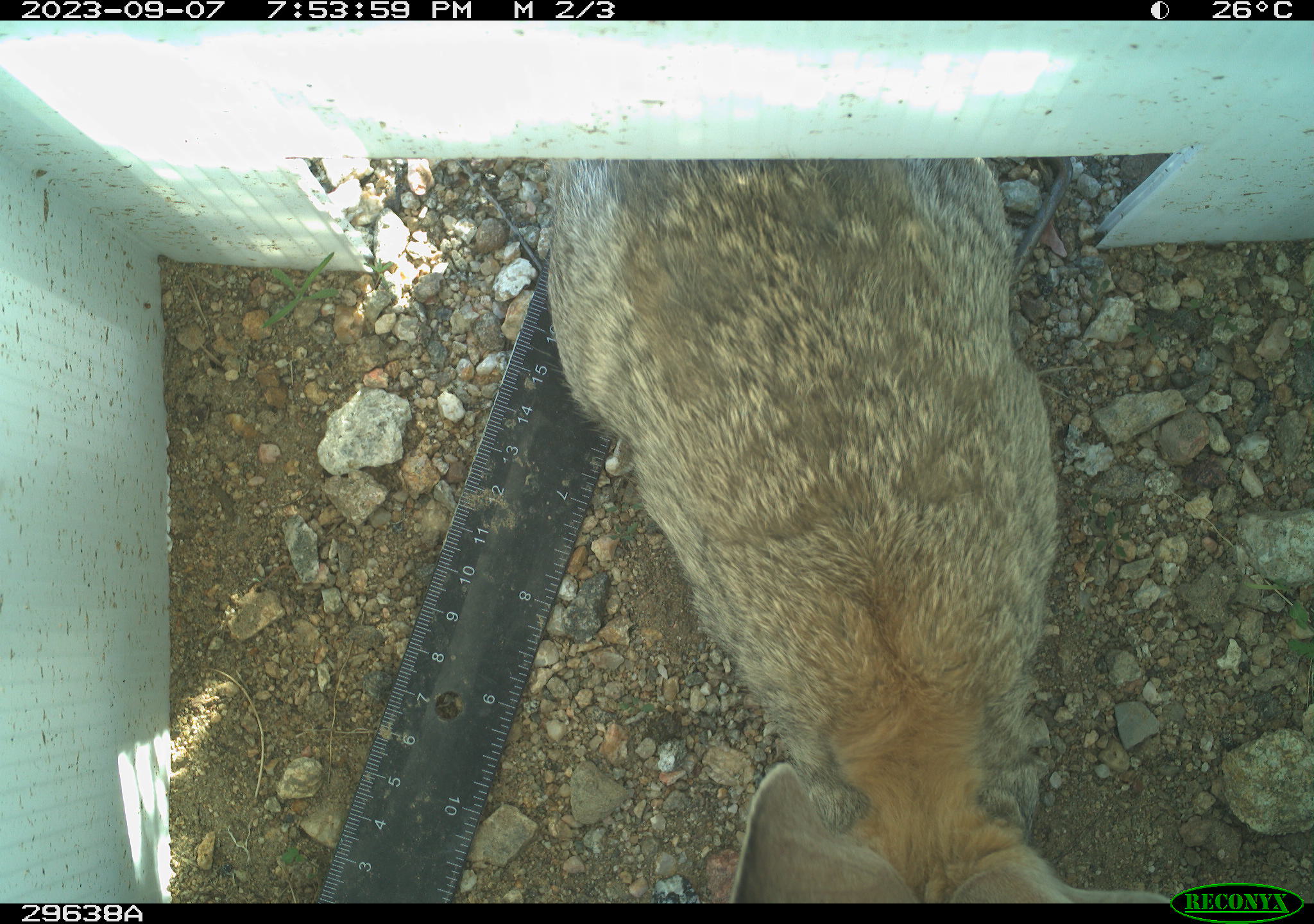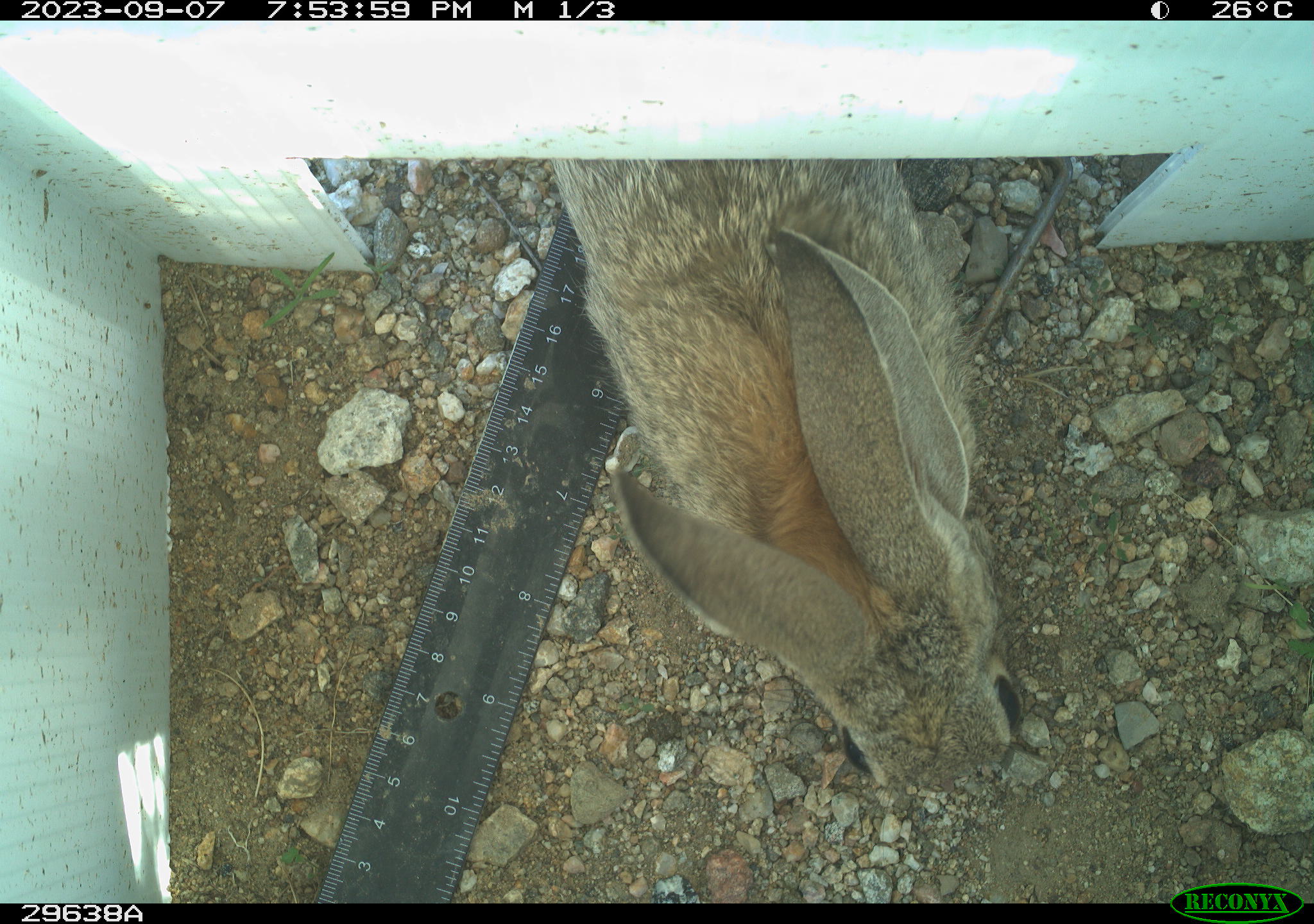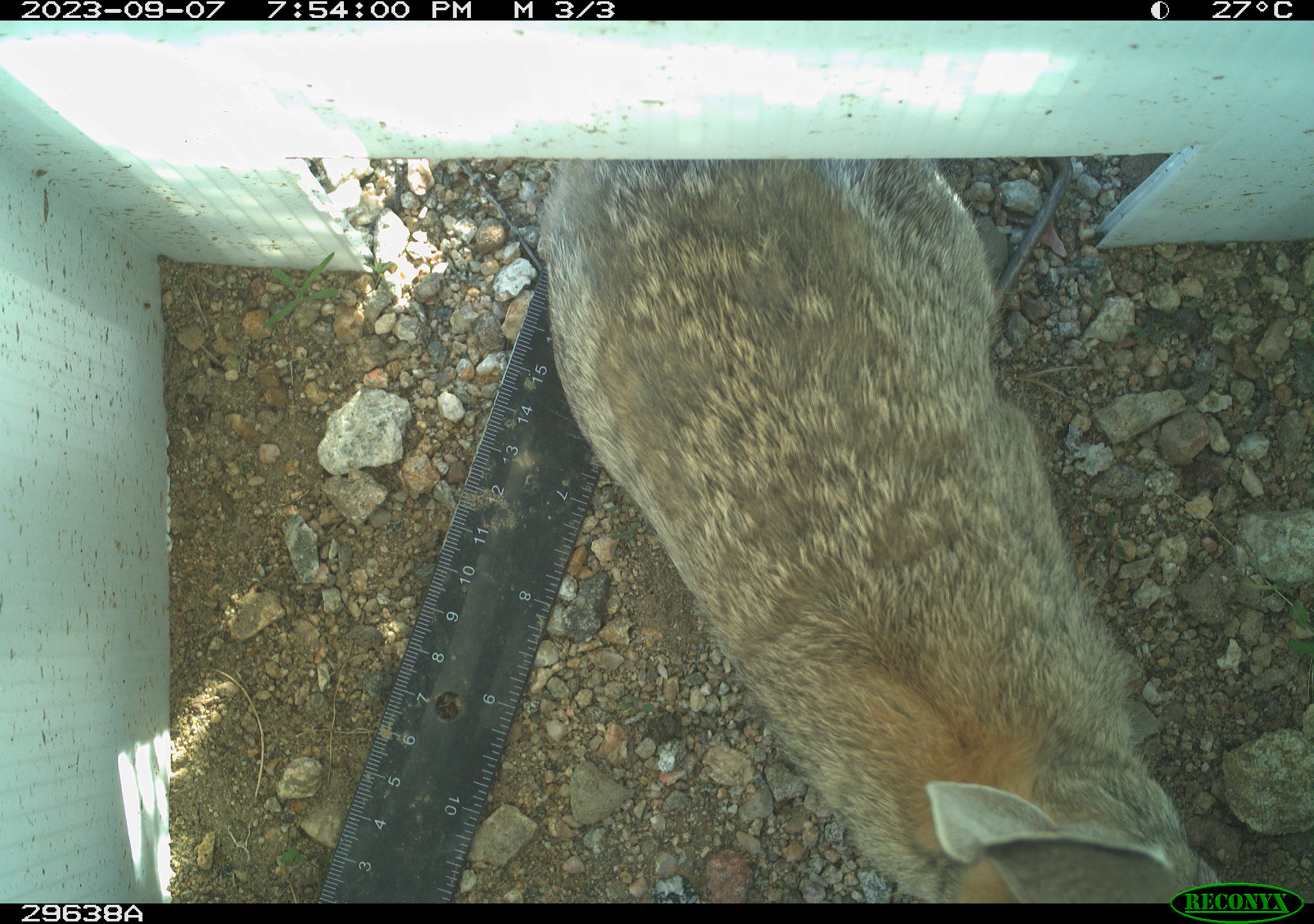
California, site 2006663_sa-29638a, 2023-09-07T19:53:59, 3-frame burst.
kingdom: Animalia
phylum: Chordata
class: Mammalia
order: Lagomorpha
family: Leporidae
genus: Lepus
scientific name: Lepus californicus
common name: black-tailed jackrabbit